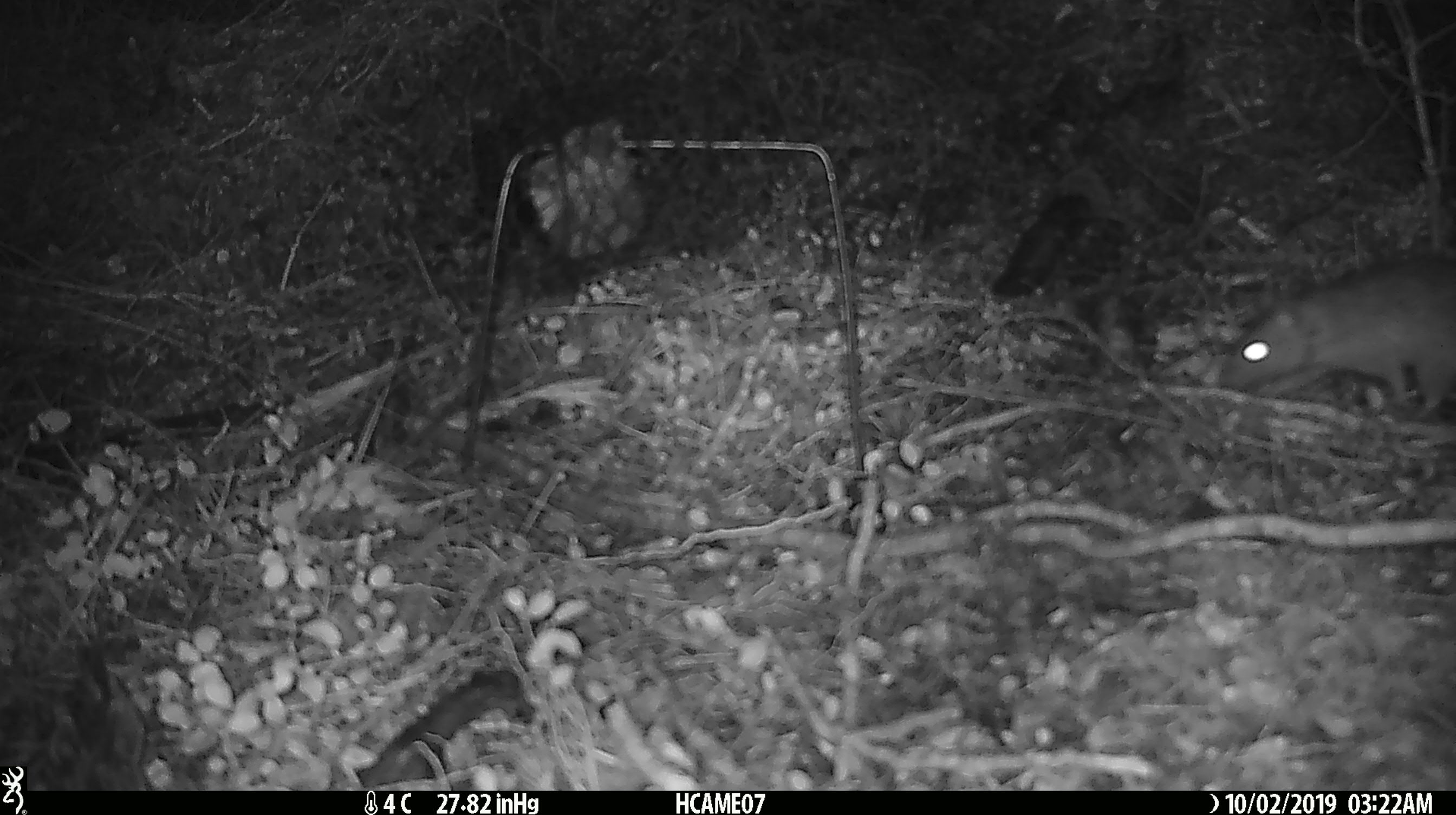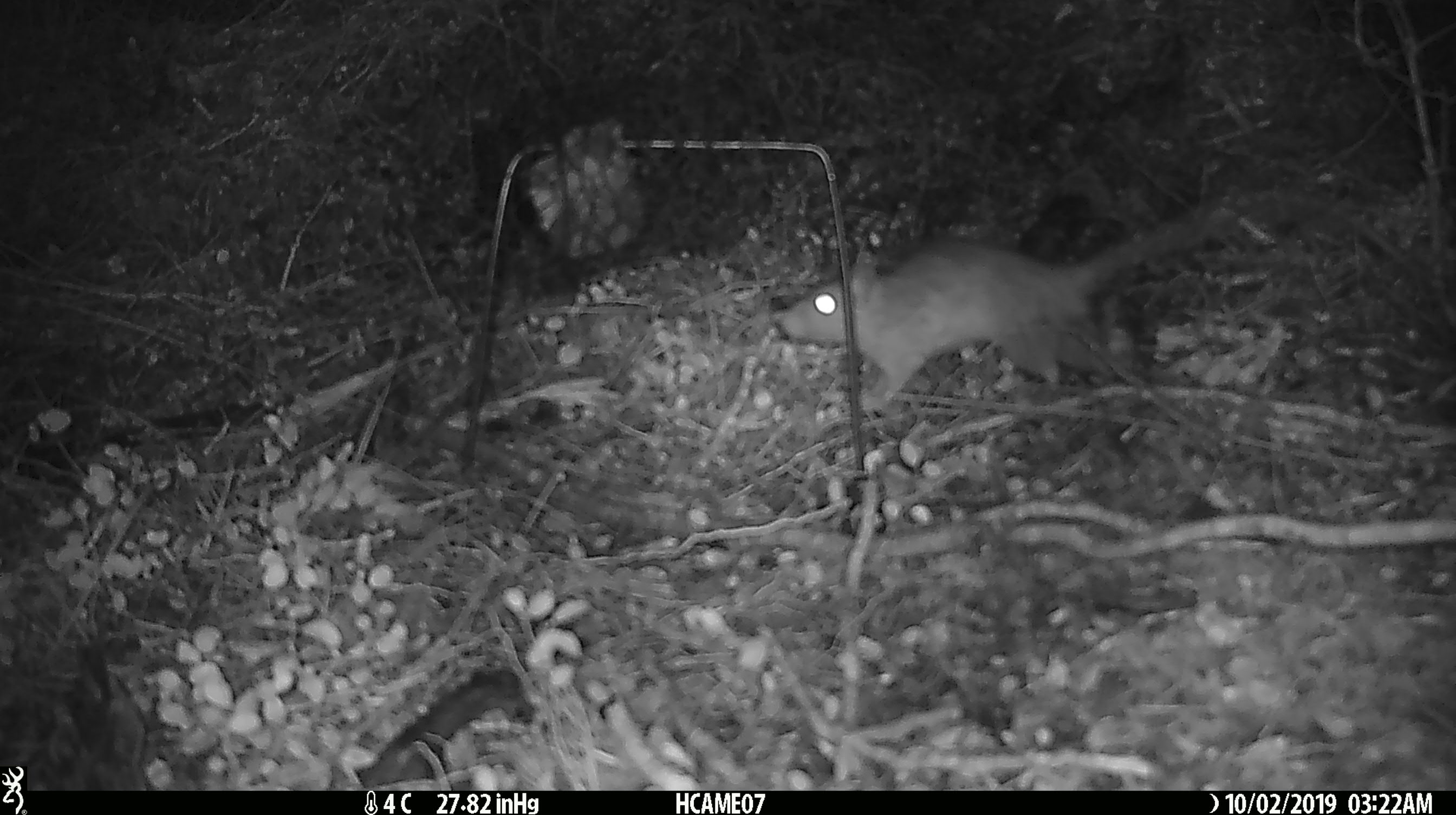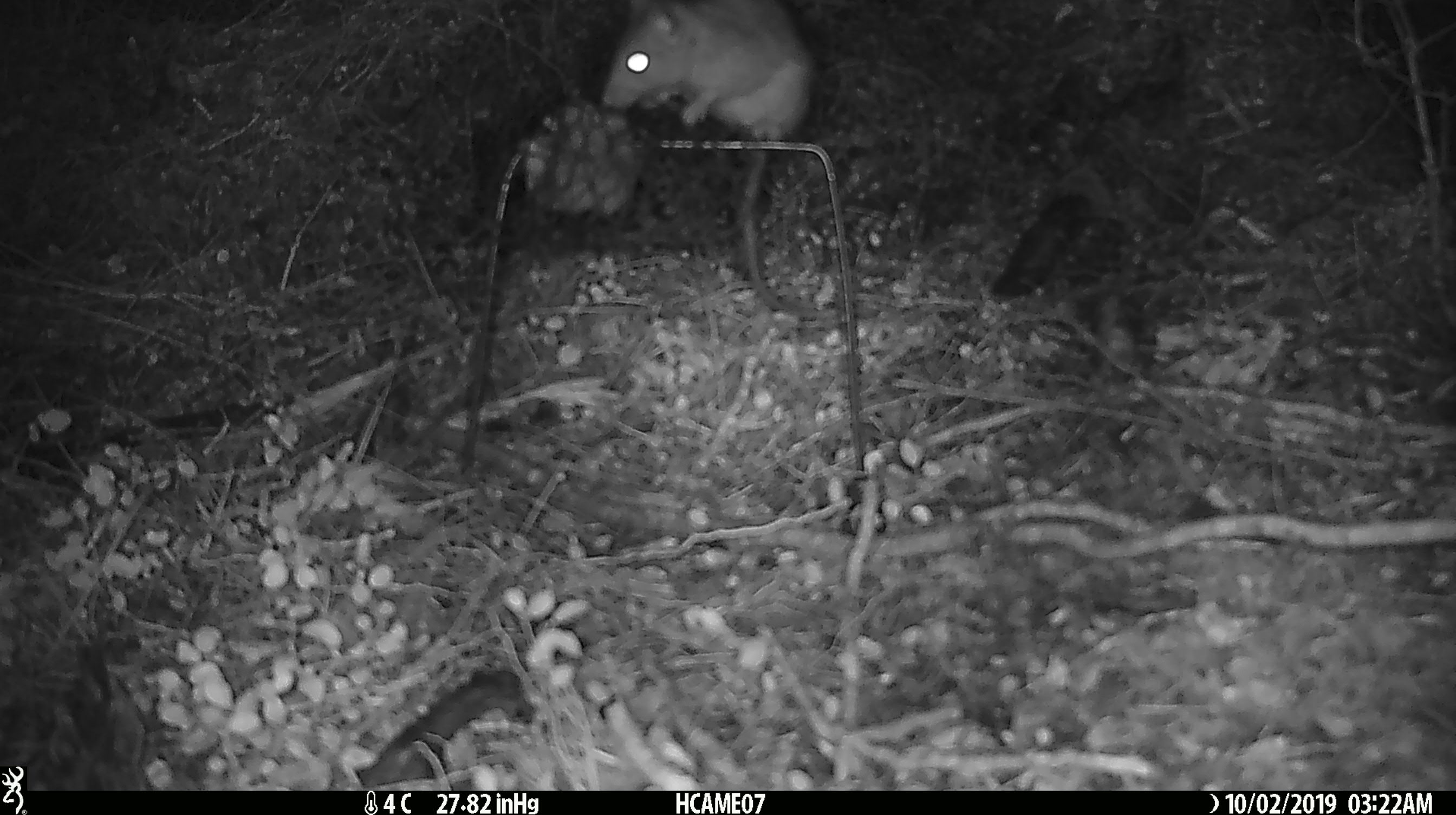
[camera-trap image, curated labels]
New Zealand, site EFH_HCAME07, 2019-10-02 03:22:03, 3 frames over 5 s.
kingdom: Animalia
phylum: Chordata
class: Mammalia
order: Rodentia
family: Muridae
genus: Rattus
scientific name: Rattus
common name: rat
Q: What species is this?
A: Rat (Rattus).